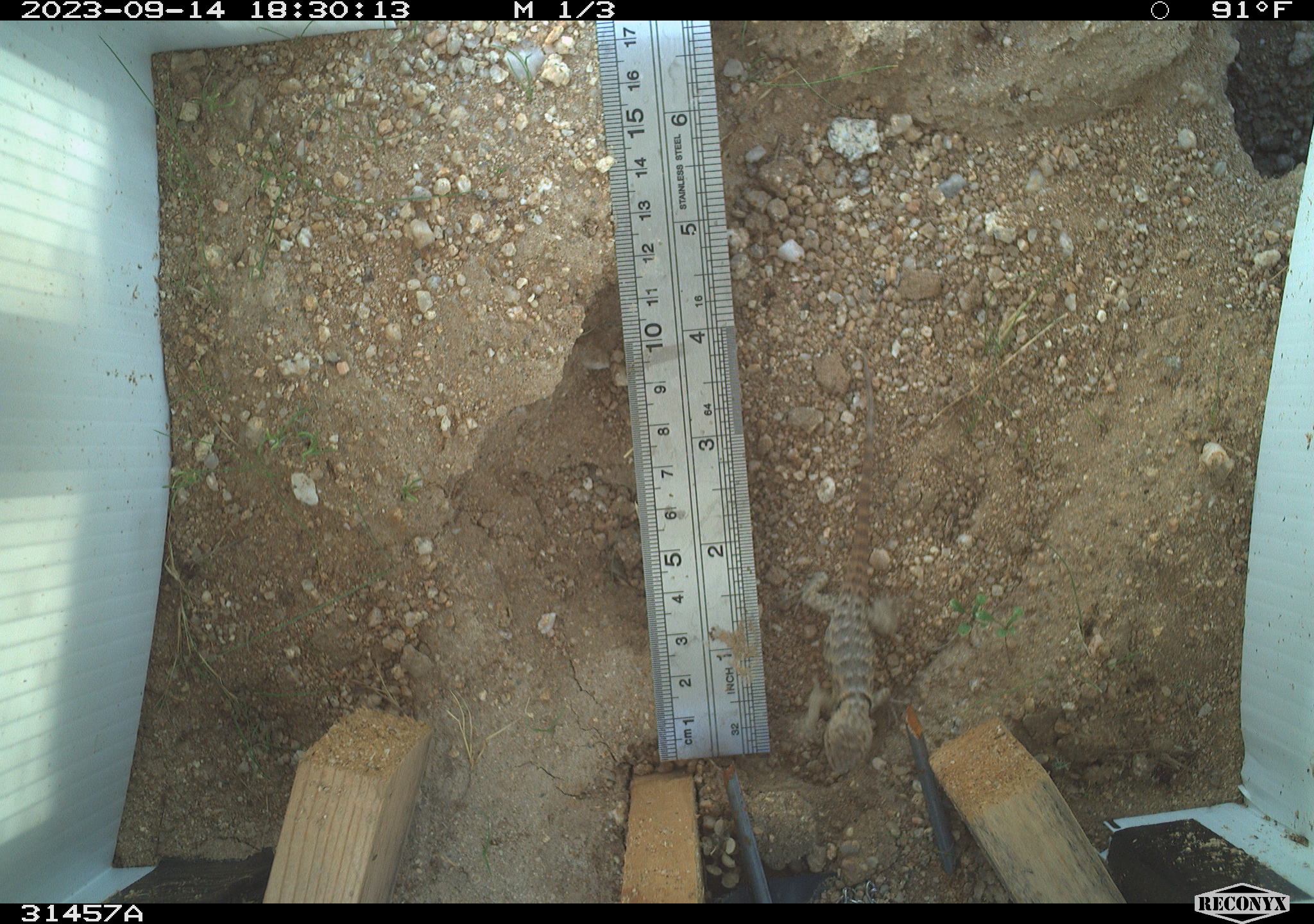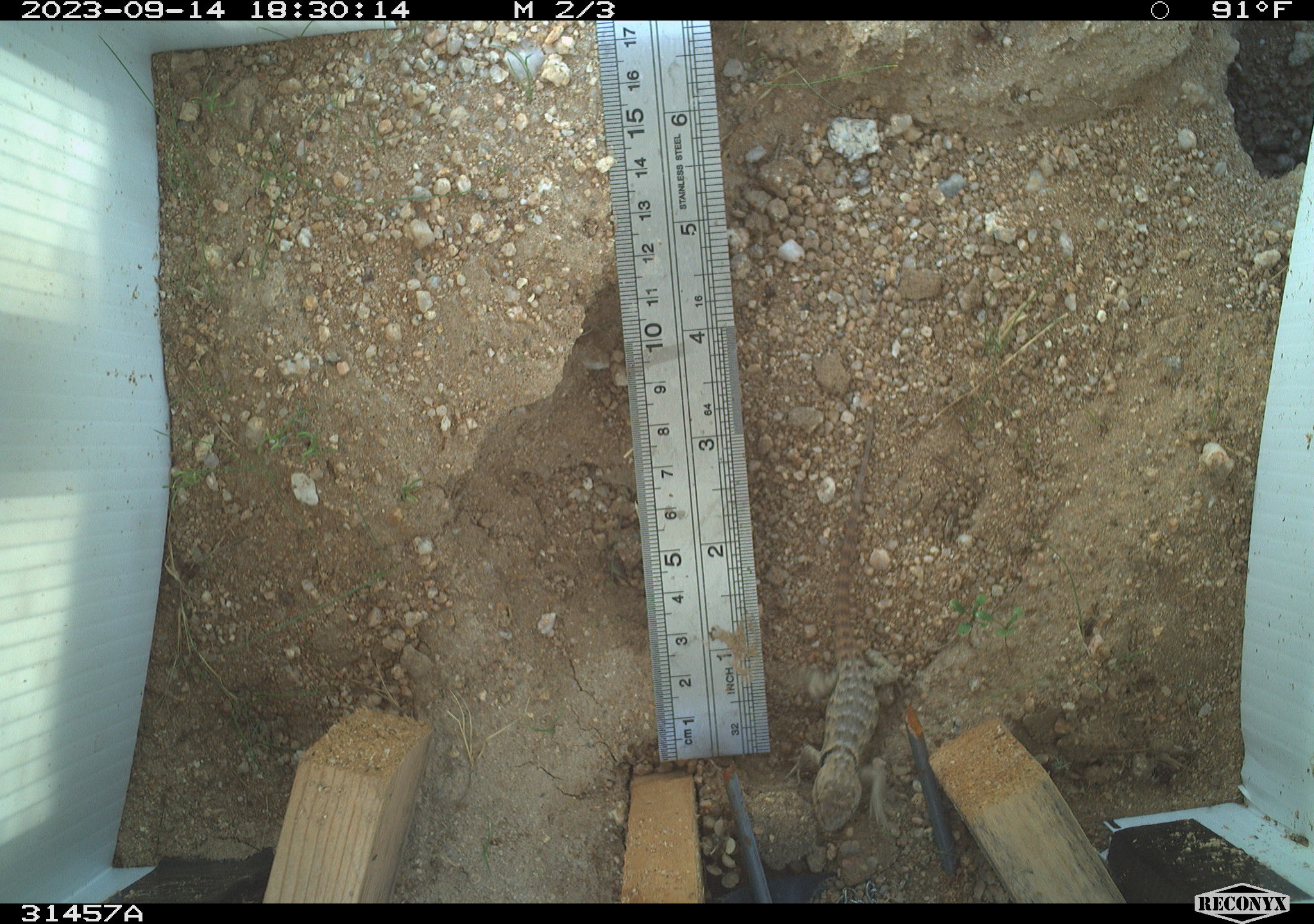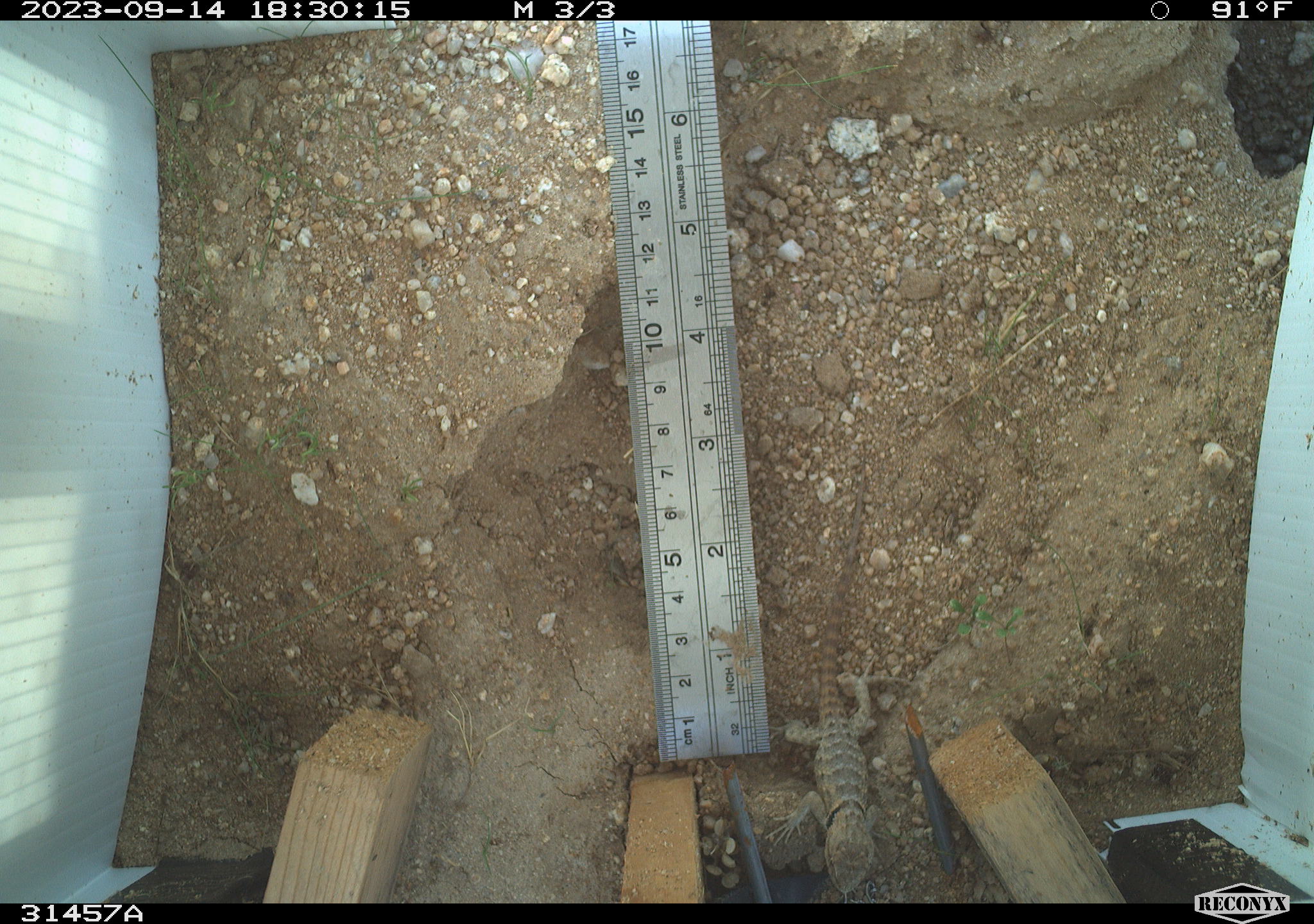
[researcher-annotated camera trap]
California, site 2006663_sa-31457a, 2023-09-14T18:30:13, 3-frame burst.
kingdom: Animalia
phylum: Chordata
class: Reptilia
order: Squamata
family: Phrynosomatidae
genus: Sceloporus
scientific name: Sceloporus uniformis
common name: yellow-backed spiny lizard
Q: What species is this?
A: Yellow-backed spiny lizard (Sceloporus uniformis).